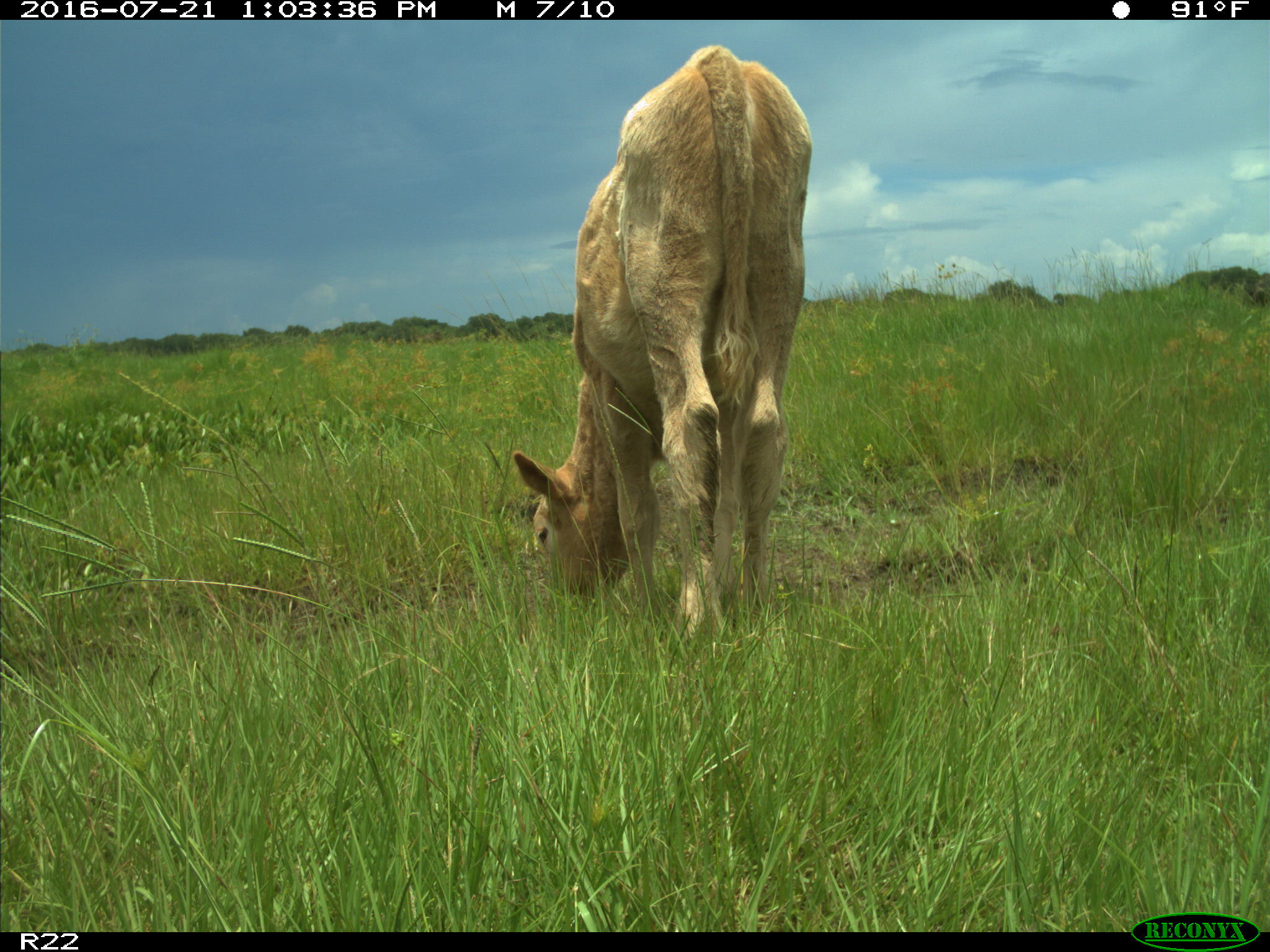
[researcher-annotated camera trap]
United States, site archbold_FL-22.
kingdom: Animalia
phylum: Chordata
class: Mammalia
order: Artiodactyla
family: Bovidae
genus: Bos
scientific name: Bos taurus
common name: domestic cow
Bos taurus (domestic cow).